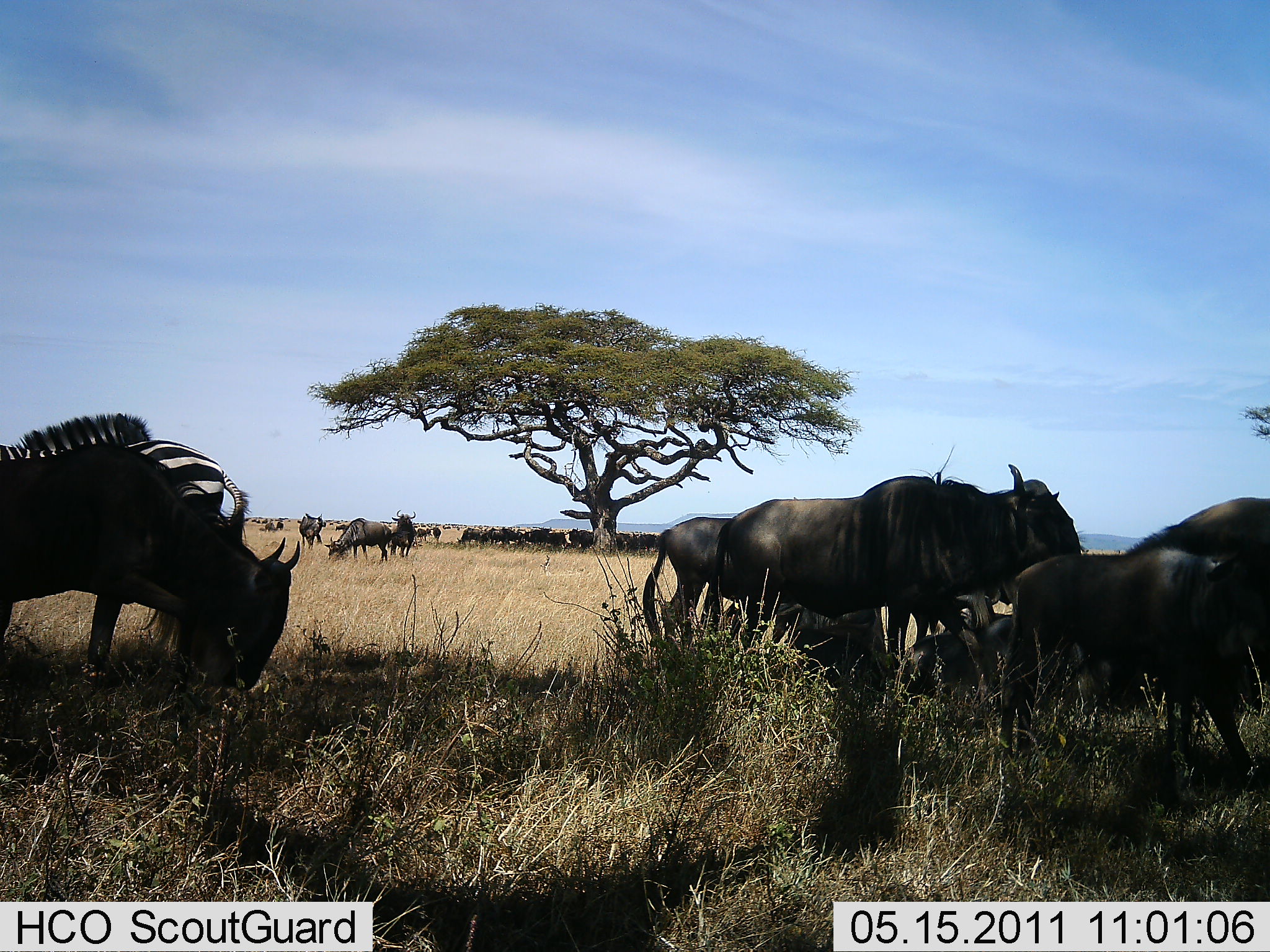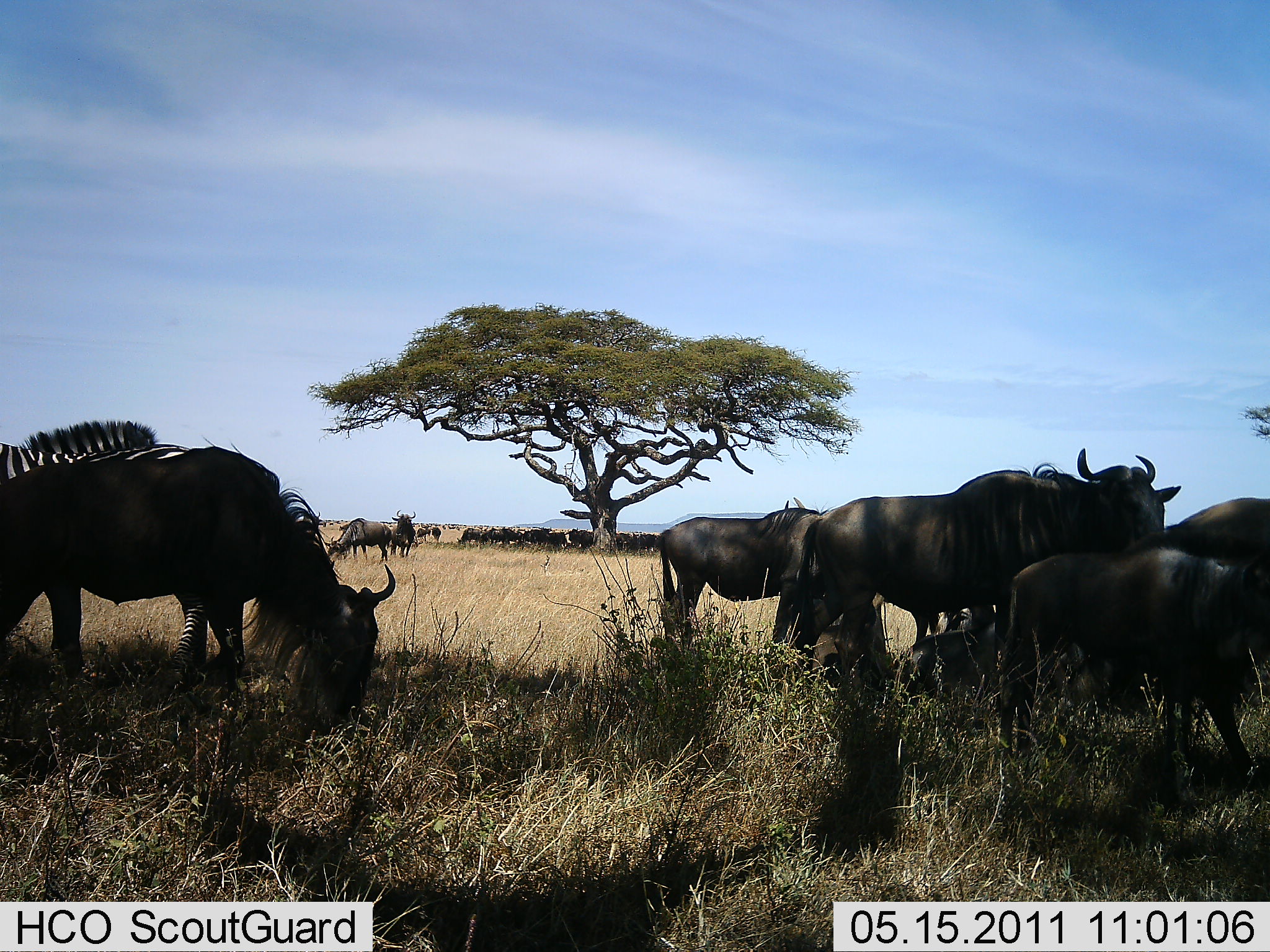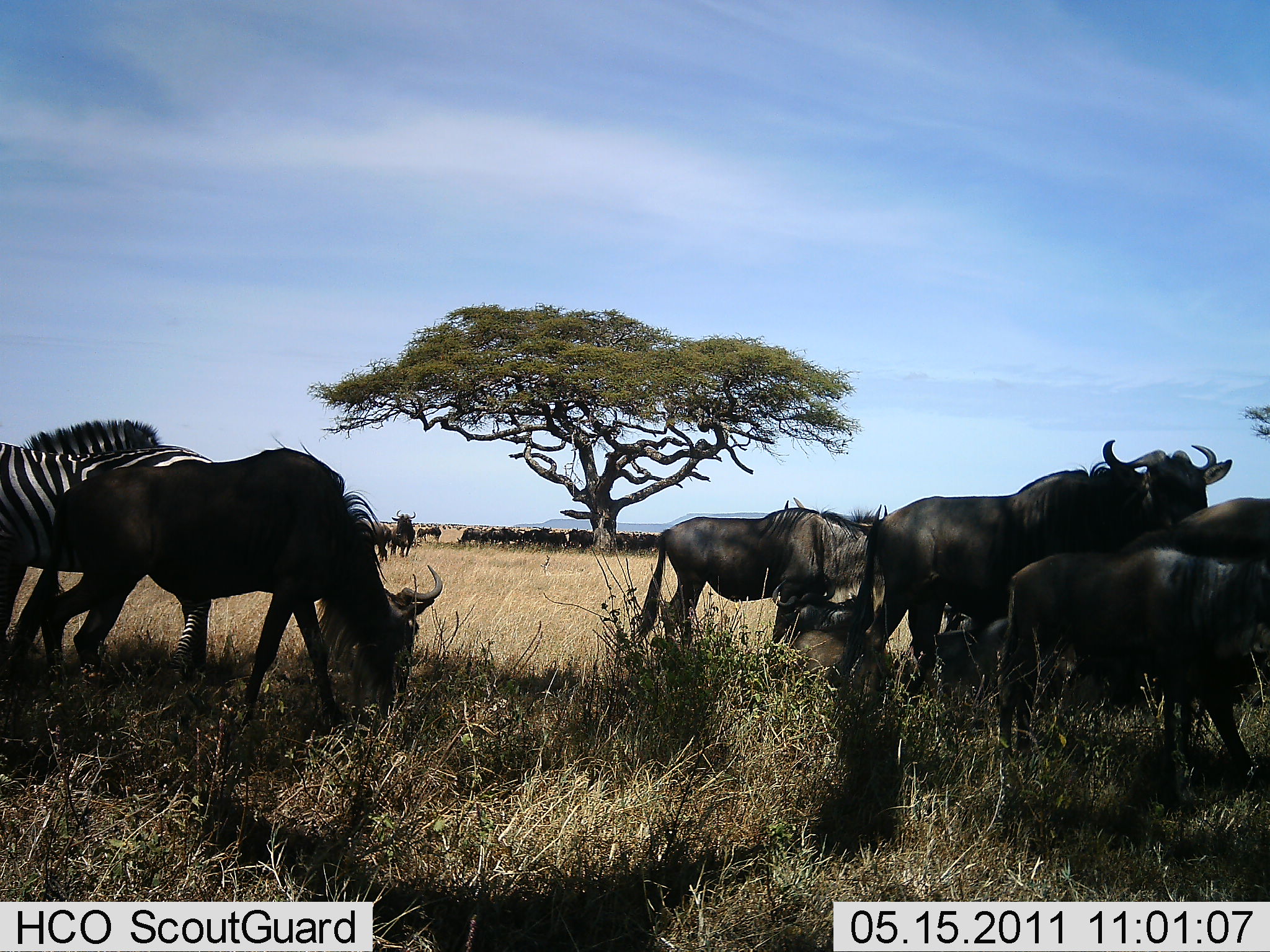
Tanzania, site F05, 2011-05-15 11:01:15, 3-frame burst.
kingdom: Animalia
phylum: Chordata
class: Mammalia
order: Artiodactyla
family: Bovidae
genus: Connochaetes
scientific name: Connochaetes taurinus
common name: blue wildebeest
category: wildebeest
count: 11-50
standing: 80%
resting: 20%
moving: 60%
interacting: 0%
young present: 13%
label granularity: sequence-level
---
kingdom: Animalia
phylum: Chordata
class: Mammalia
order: Perissodactyla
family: Equidae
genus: Equus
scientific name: Equus quagga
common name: plains zebra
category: zebra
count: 1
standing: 100%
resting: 0%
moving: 0%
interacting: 0%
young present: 0%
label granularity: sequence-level